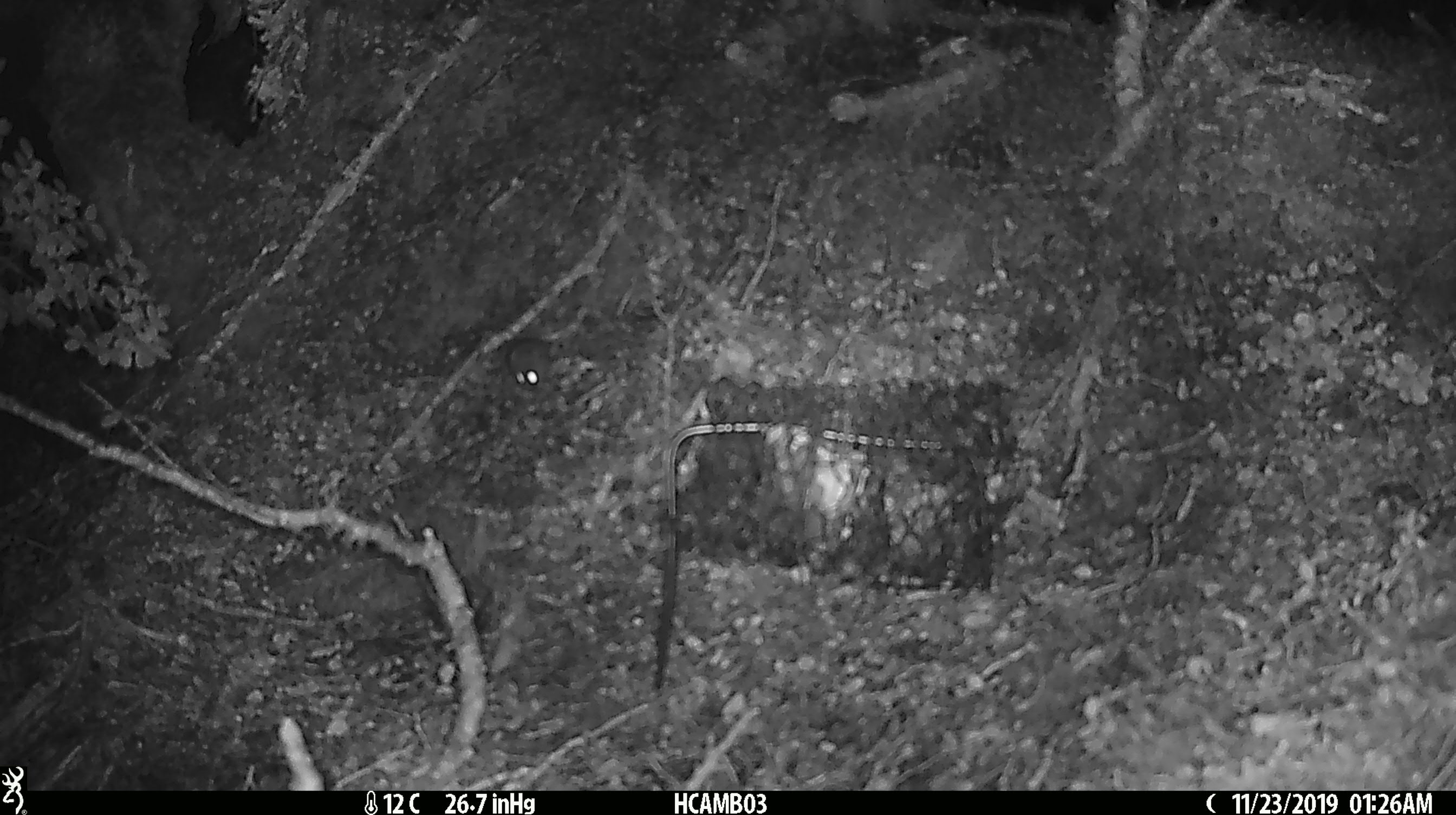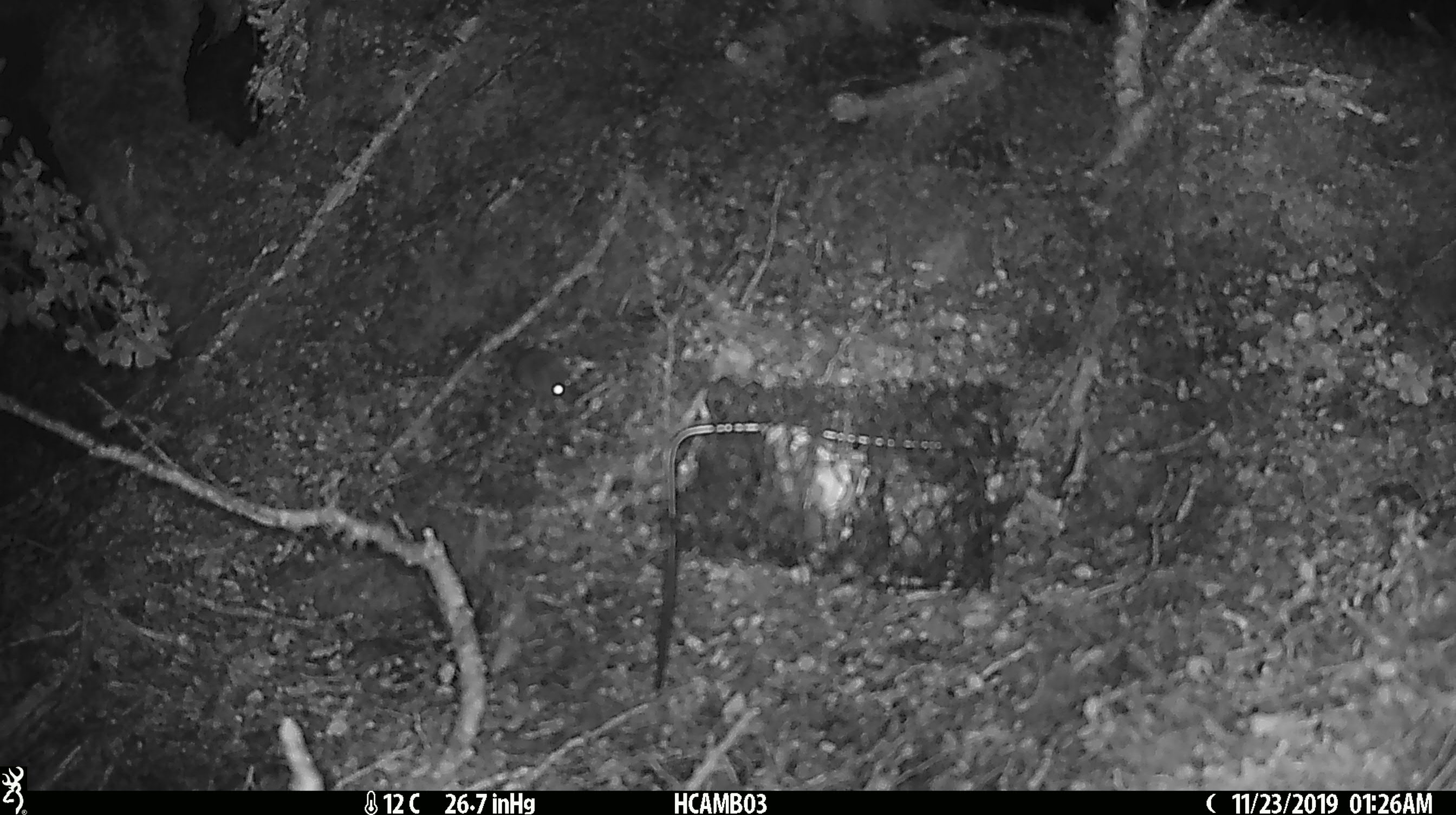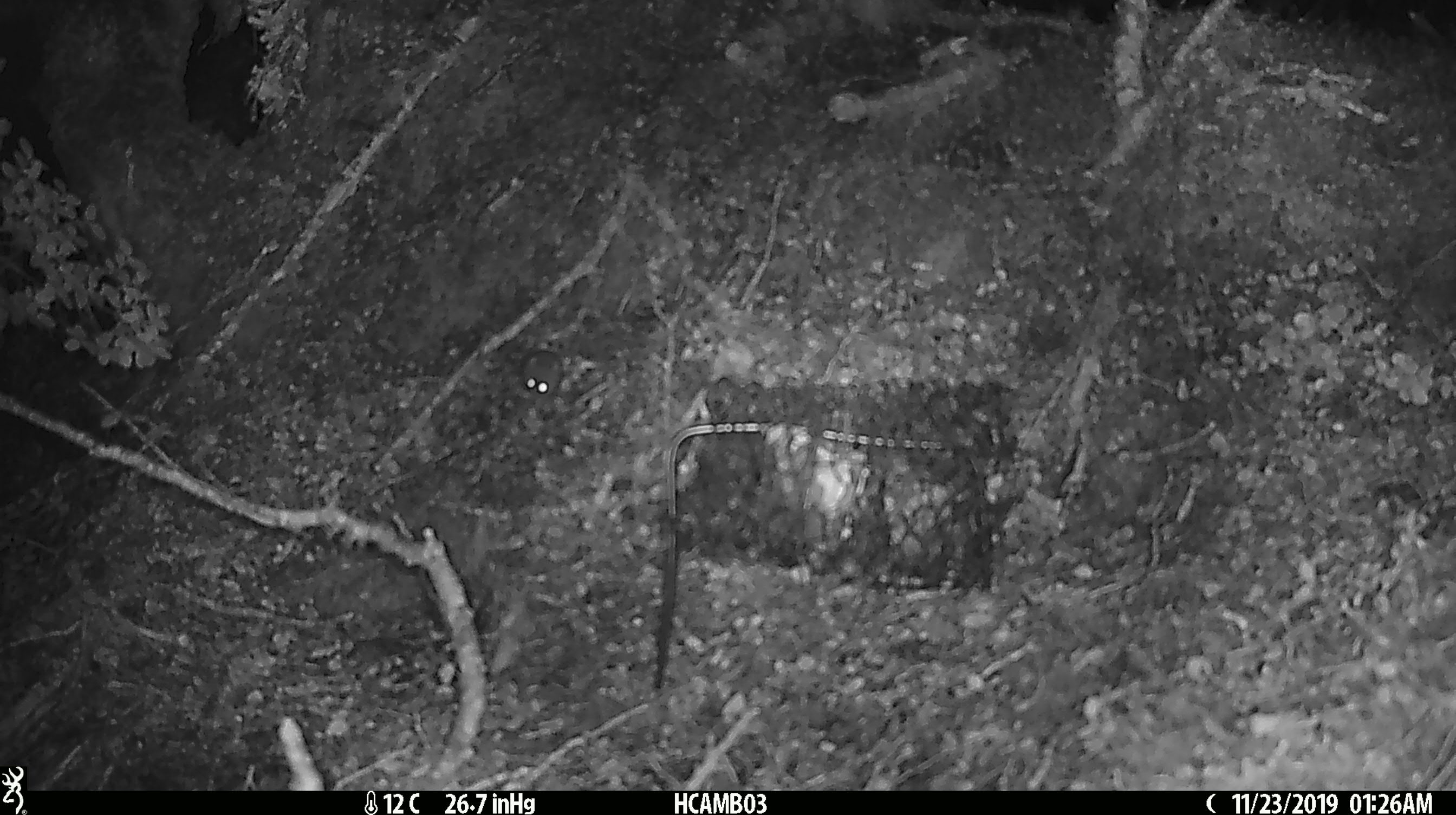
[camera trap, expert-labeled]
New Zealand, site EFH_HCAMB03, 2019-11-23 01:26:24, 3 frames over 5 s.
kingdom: Animalia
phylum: Chordata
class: Mammalia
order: Rodentia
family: Muridae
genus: Mus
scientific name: Mus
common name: mouse